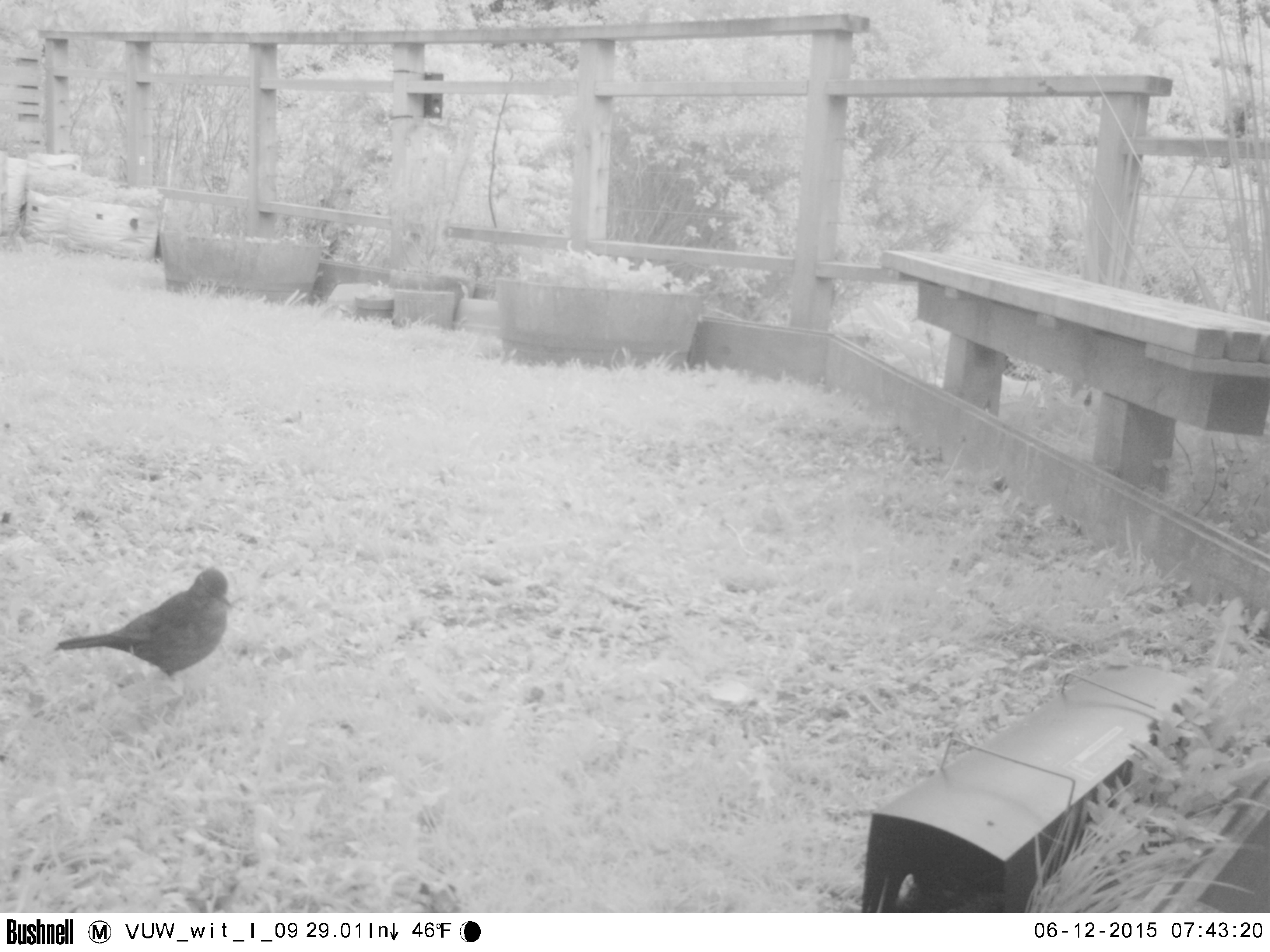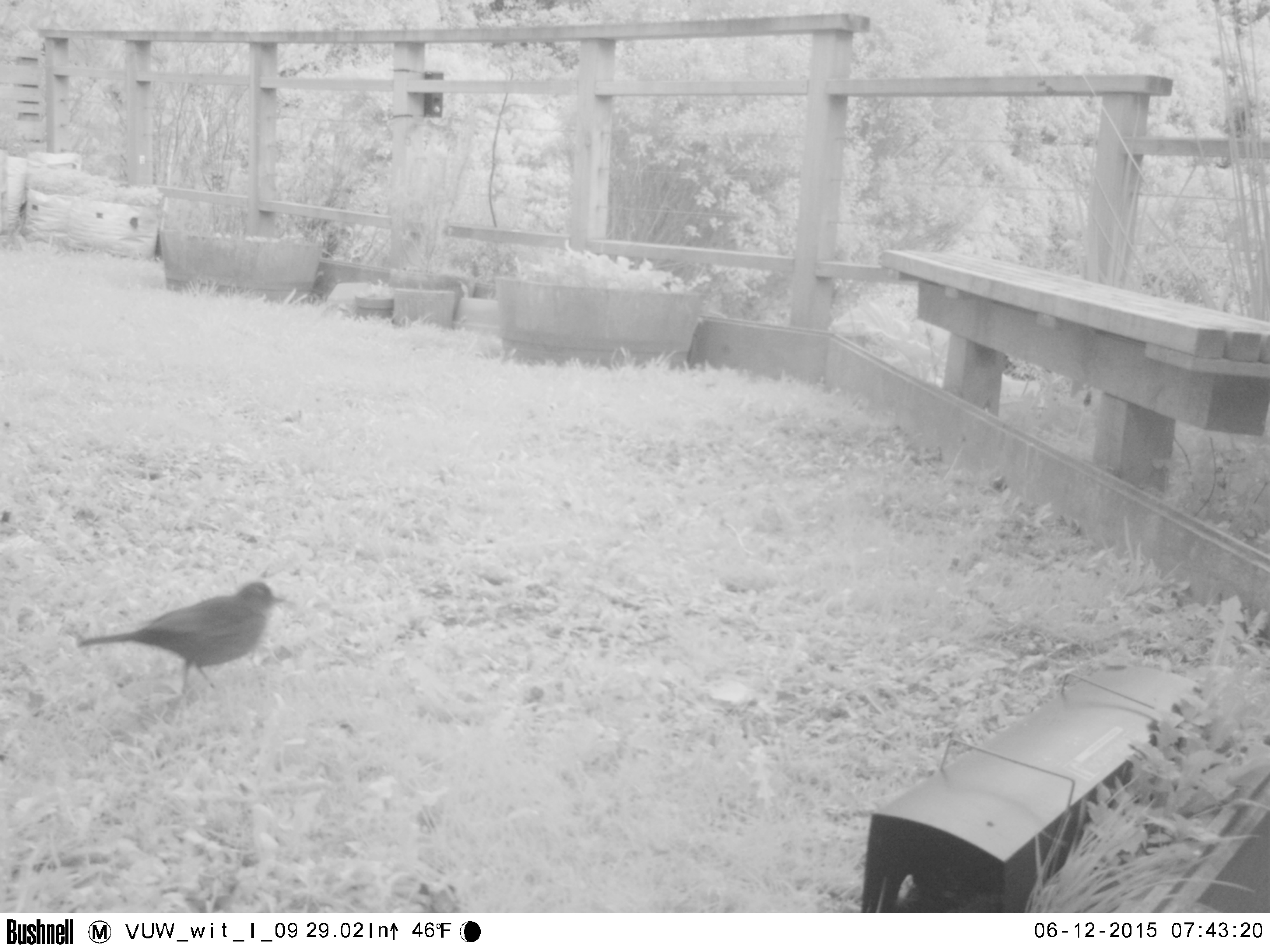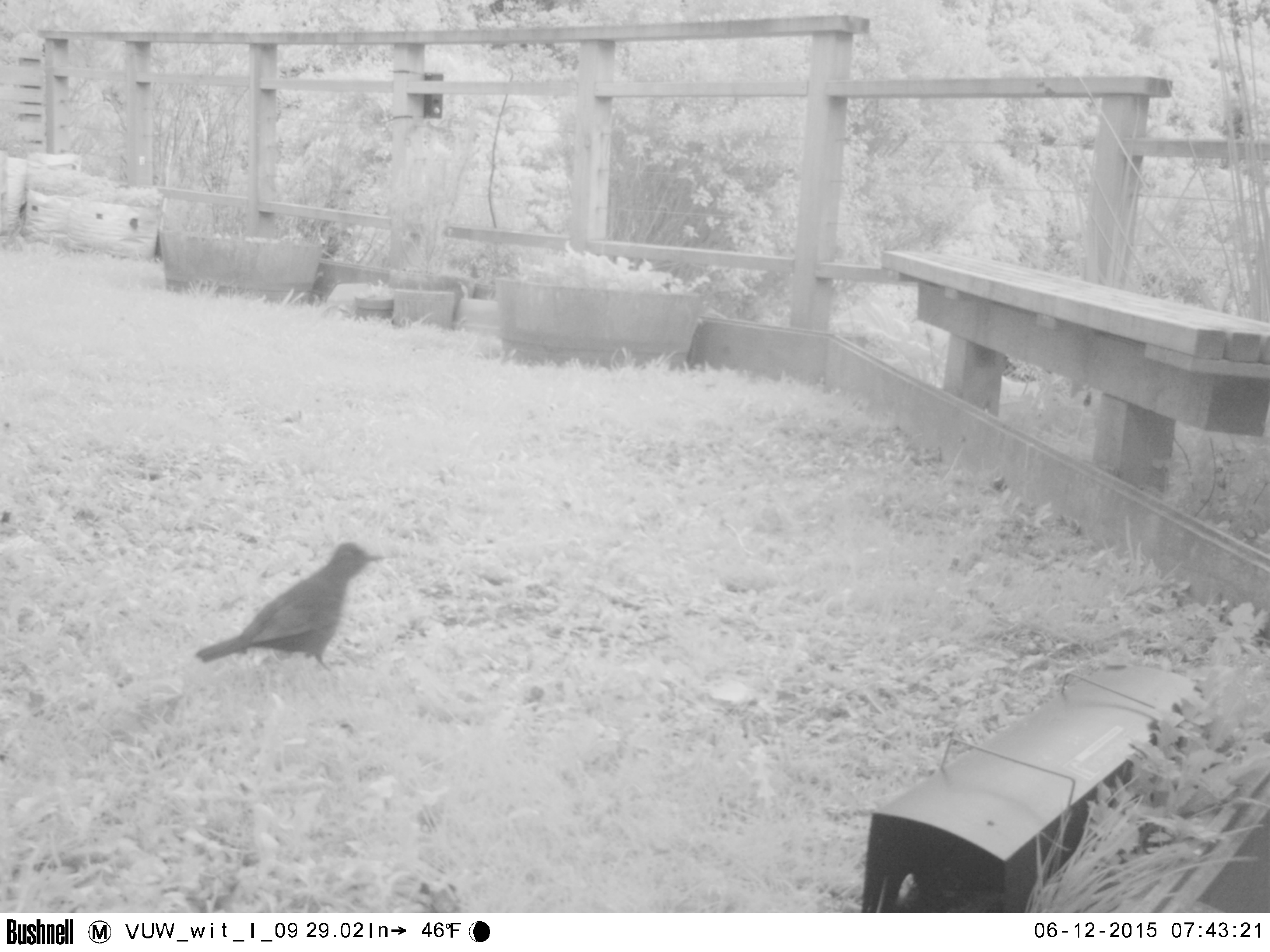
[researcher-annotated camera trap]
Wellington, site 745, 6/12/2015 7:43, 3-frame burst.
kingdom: Animalia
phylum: Chordata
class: Aves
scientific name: Aves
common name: bird